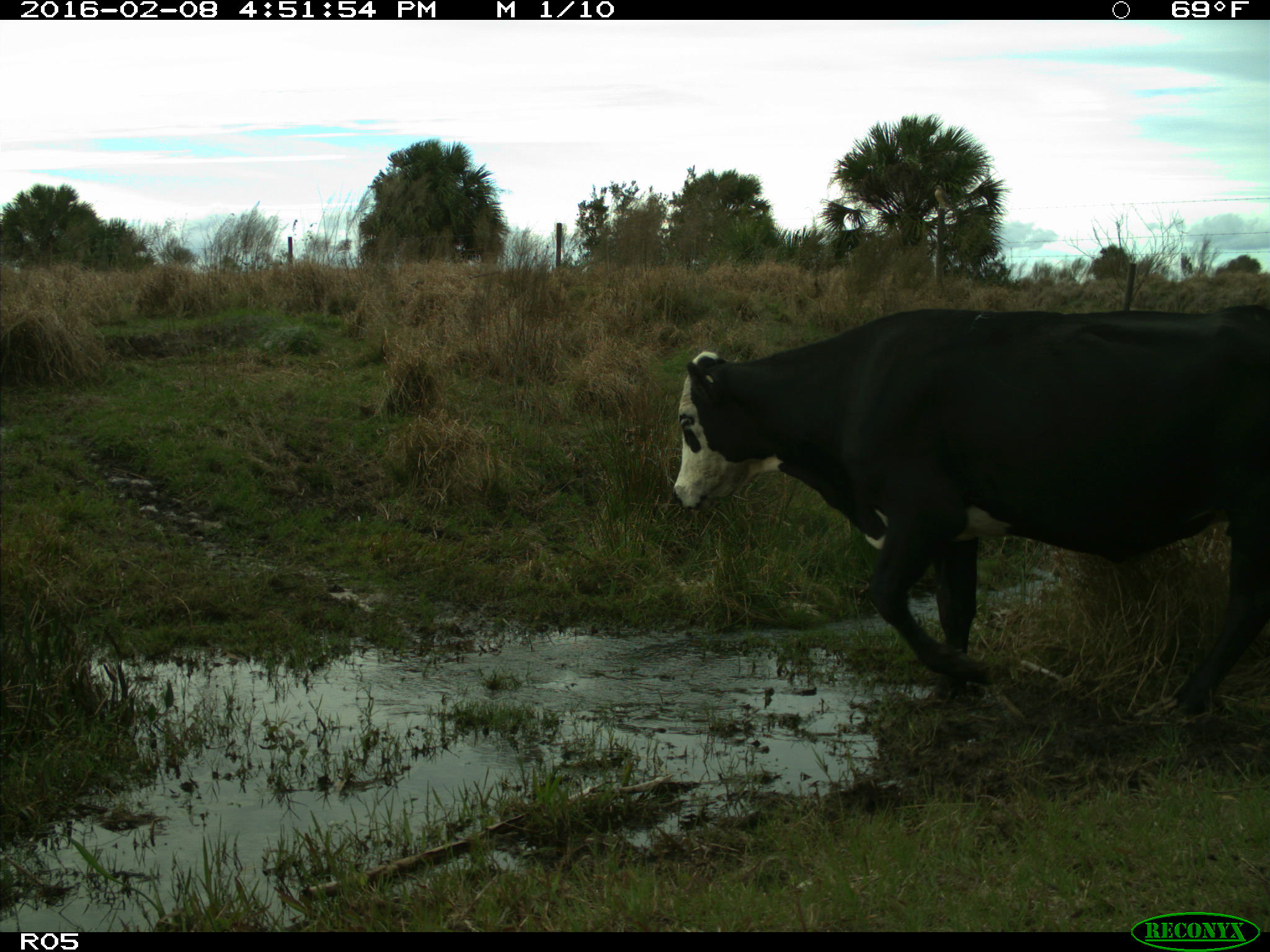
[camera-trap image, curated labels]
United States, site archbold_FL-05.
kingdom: Animalia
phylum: Chordata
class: Mammalia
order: Artiodactyla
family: Bovidae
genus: Bos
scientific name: Bos taurus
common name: domestic cow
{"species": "Bos taurus (domestic cow)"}